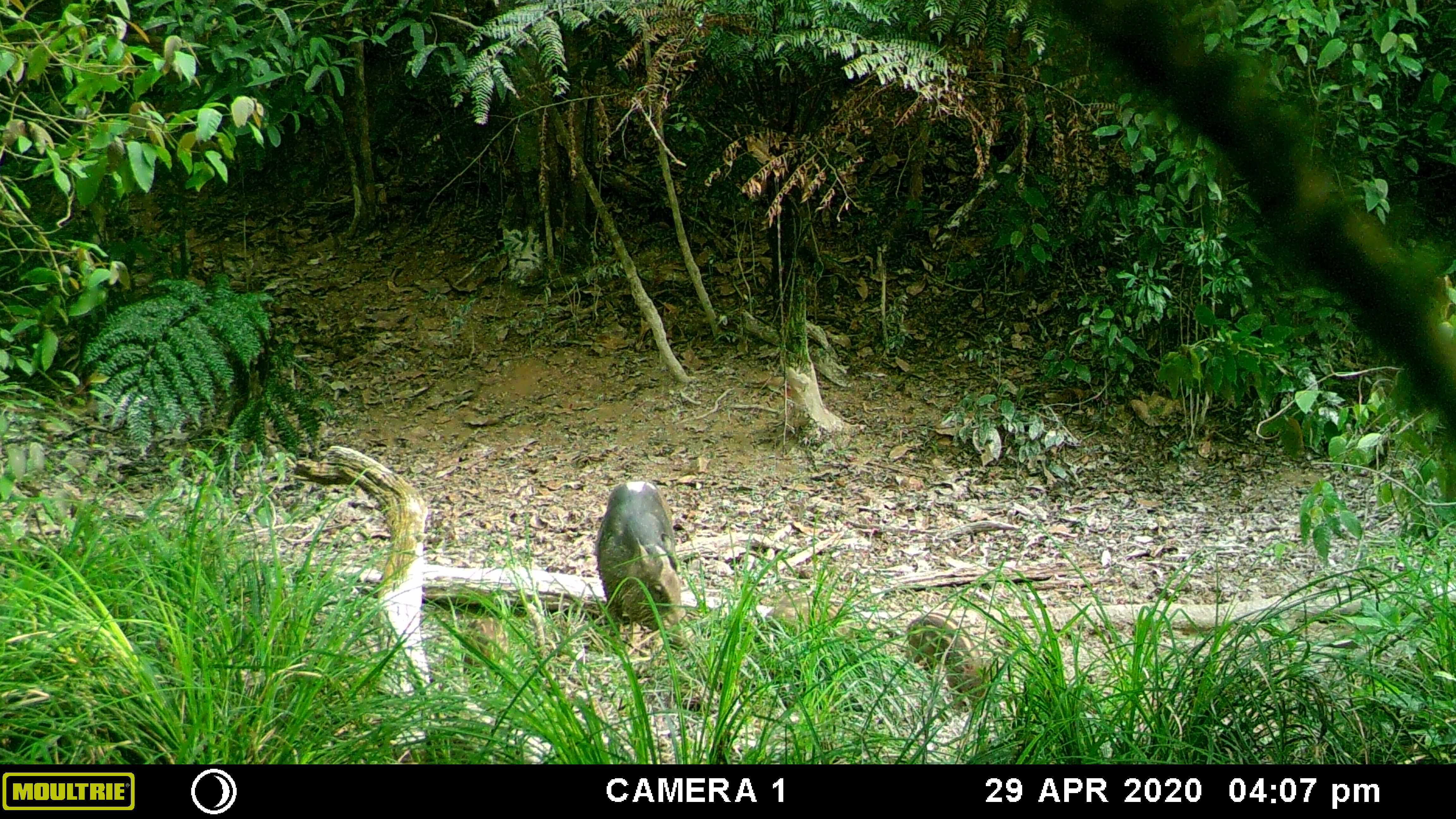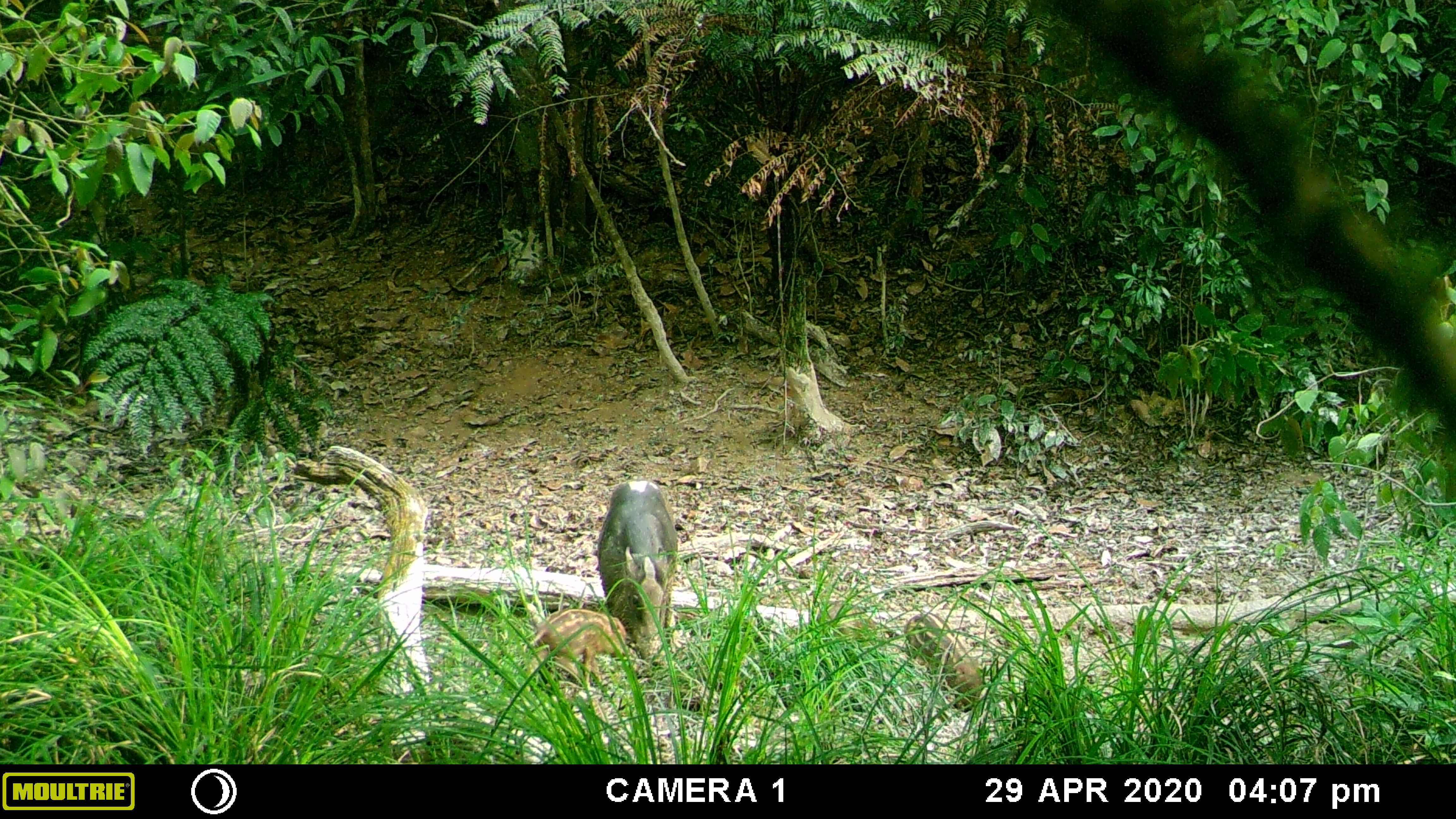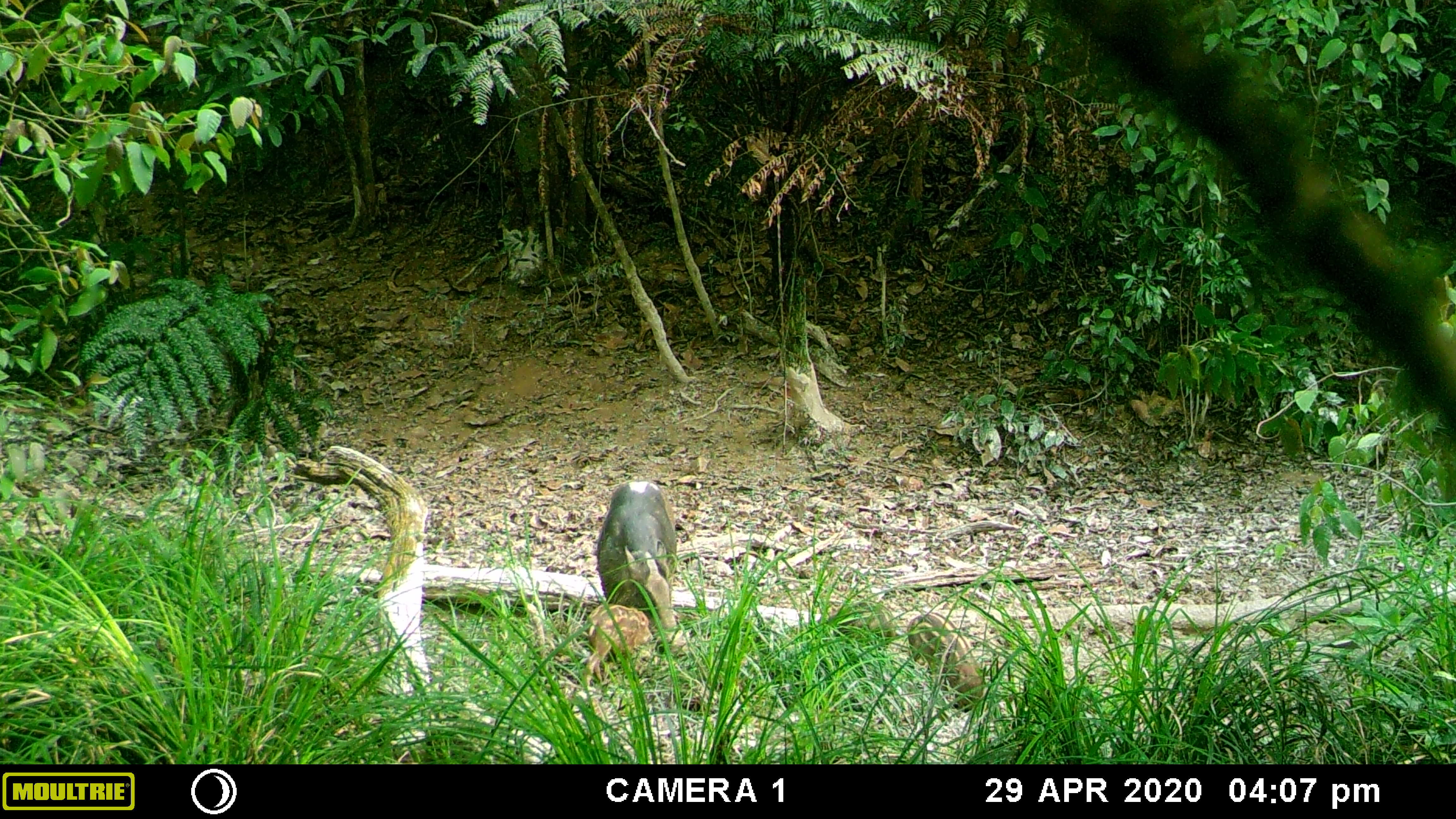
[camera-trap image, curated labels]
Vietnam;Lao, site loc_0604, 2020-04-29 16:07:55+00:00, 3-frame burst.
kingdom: Animalia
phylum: Chordata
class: Mammalia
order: Artiodactyla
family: Suidae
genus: Sus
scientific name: Sus scrofa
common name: eurasian wild pig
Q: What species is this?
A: Eurasian wild pig (Sus scrofa).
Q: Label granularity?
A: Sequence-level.